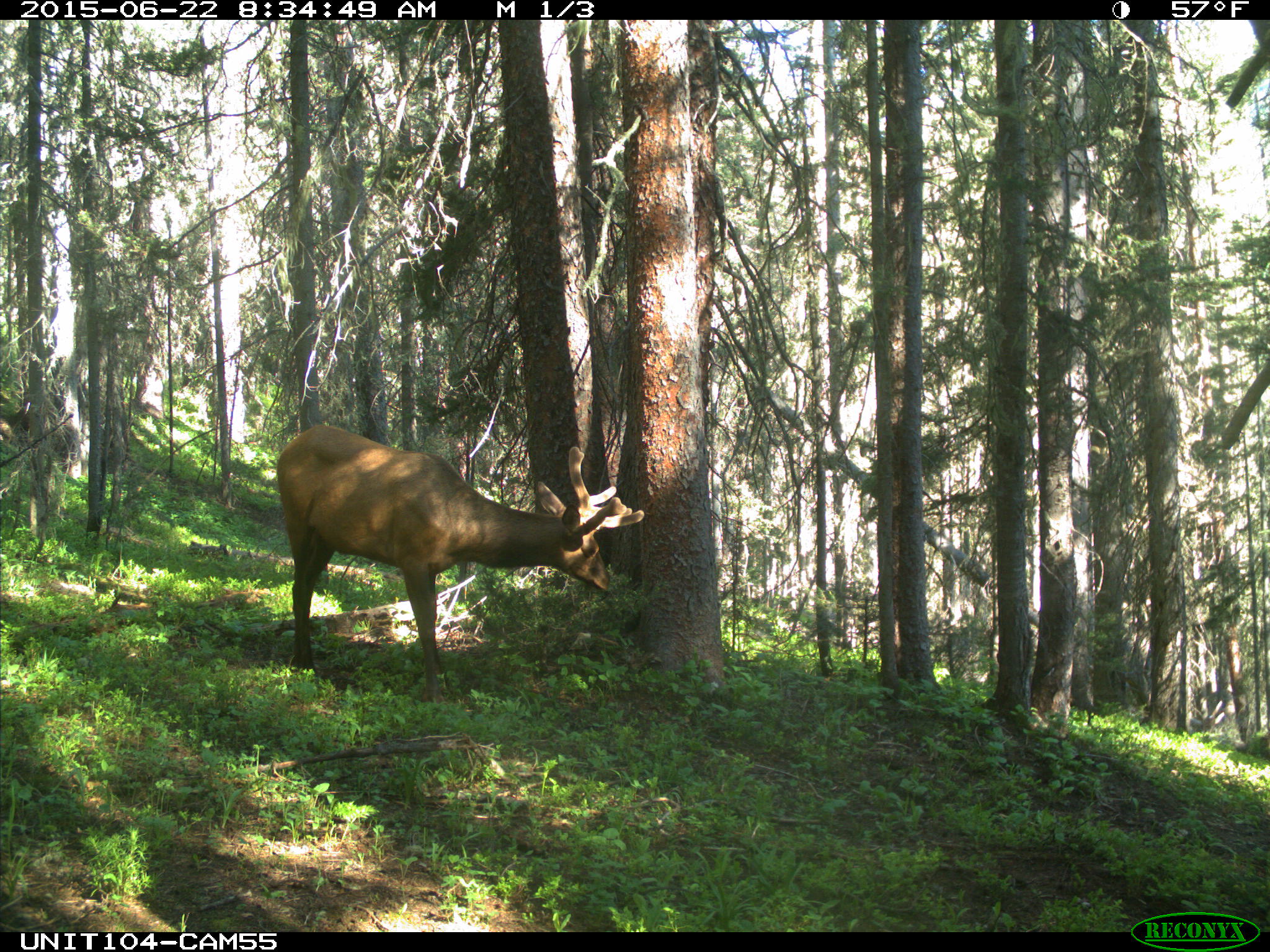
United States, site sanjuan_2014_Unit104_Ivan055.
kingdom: Animalia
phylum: Chordata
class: Mammalia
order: Artiodactyla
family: Cervidae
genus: Cervus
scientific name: Cervus elaphus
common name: red deer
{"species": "Cervus elaphus (red deer)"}